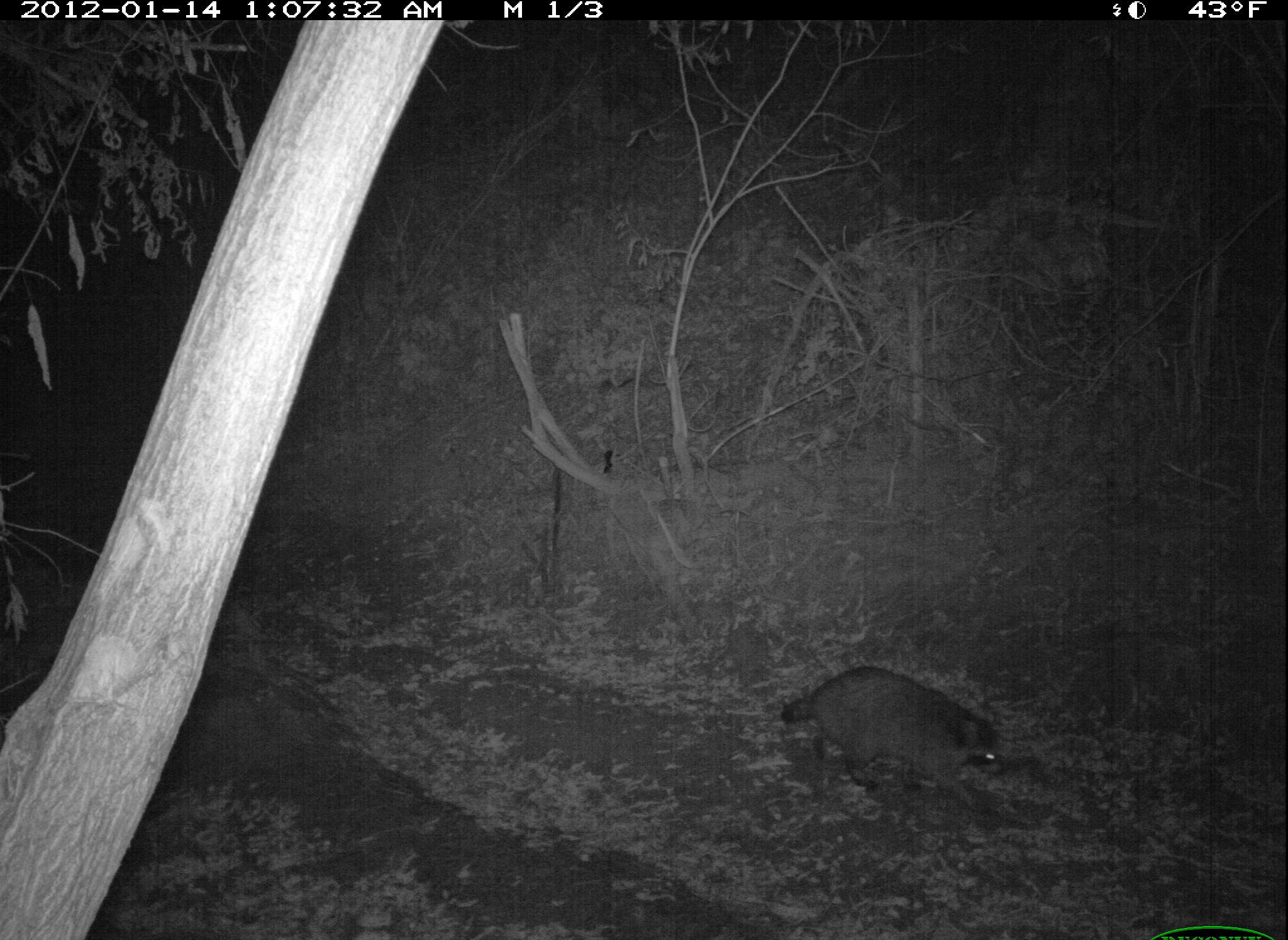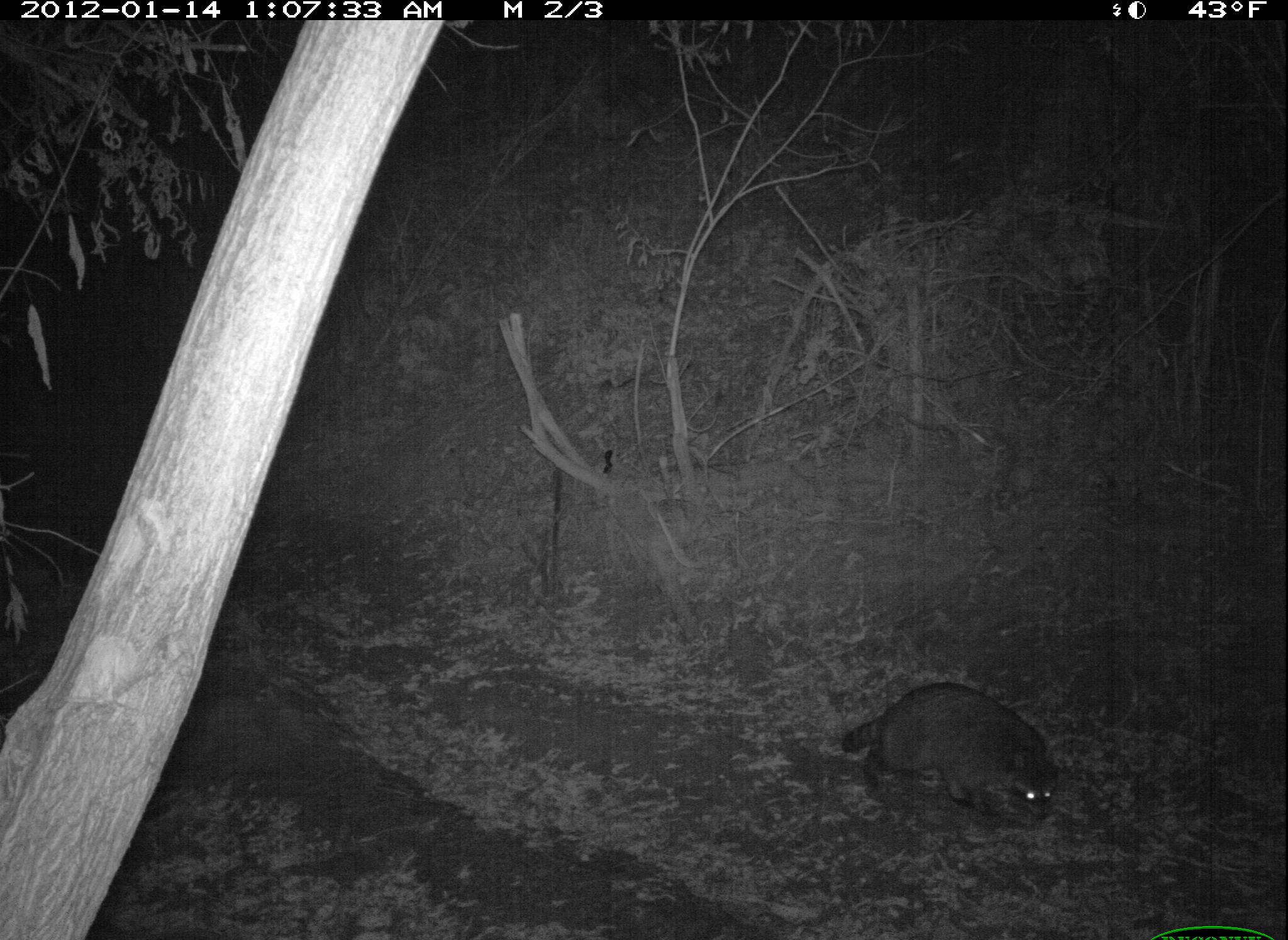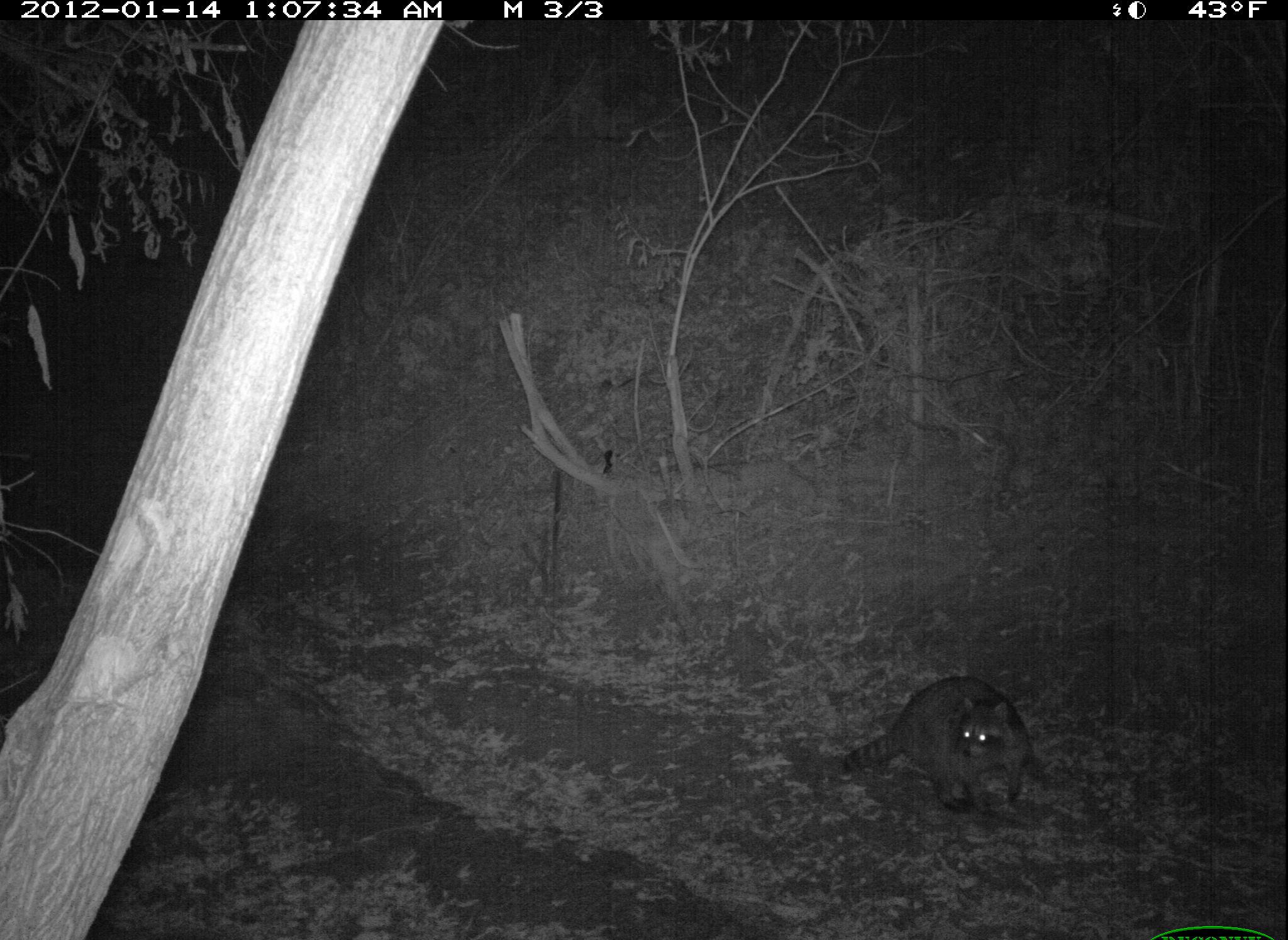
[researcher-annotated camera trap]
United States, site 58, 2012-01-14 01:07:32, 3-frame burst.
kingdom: Animalia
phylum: Chordata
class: Mammalia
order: Carnivora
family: Procyonidae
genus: Procyon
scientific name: Procyon lotor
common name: raccoon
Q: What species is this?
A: Raccoon (Procyon lotor).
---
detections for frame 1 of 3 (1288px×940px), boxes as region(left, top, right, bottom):
raccoon: region(781, 667, 1000, 812)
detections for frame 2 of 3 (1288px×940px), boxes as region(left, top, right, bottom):
raccoon: region(840, 680, 1063, 826)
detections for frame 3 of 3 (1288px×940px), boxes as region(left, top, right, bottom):
raccoon: region(841, 676, 1034, 816)